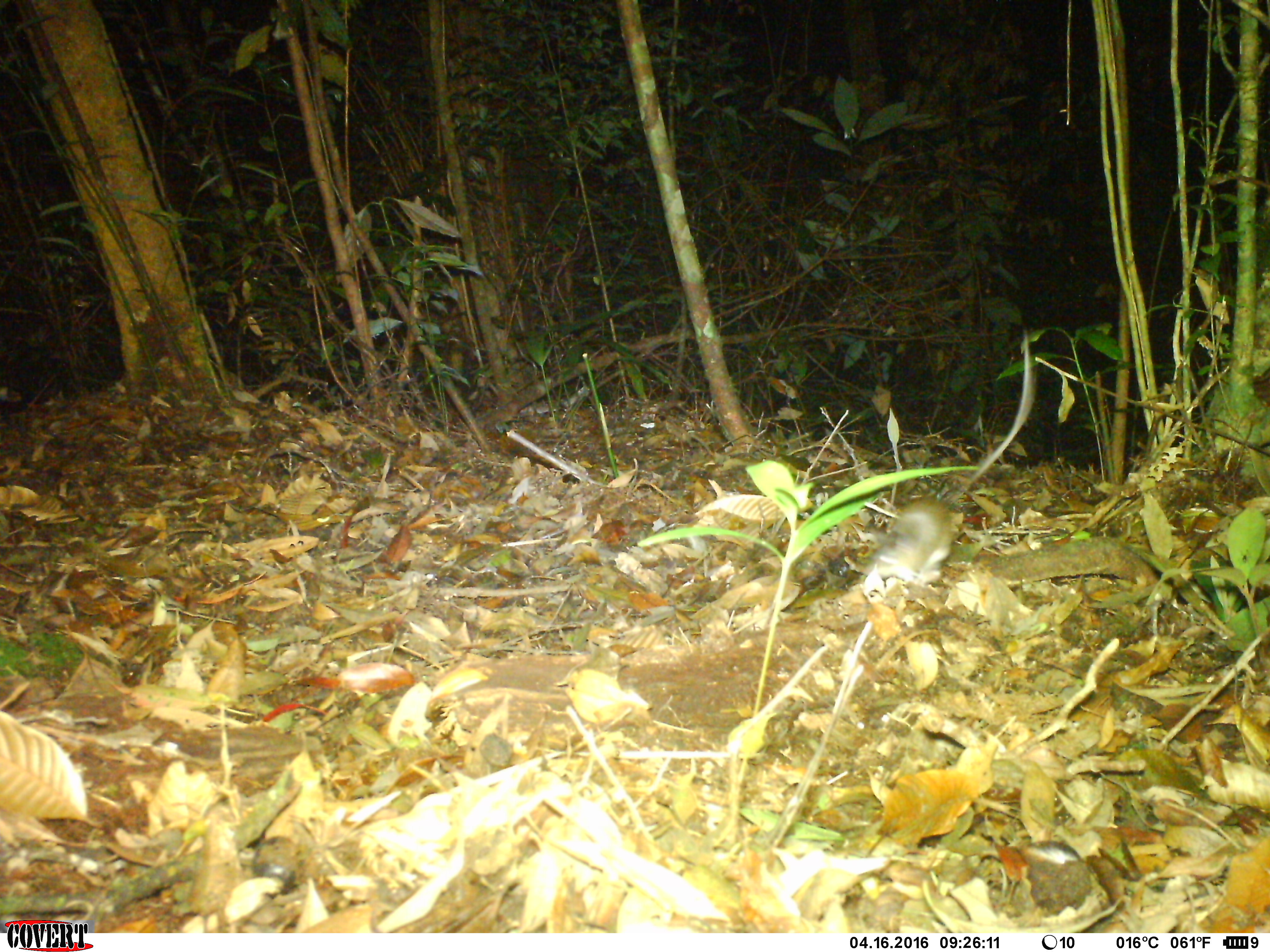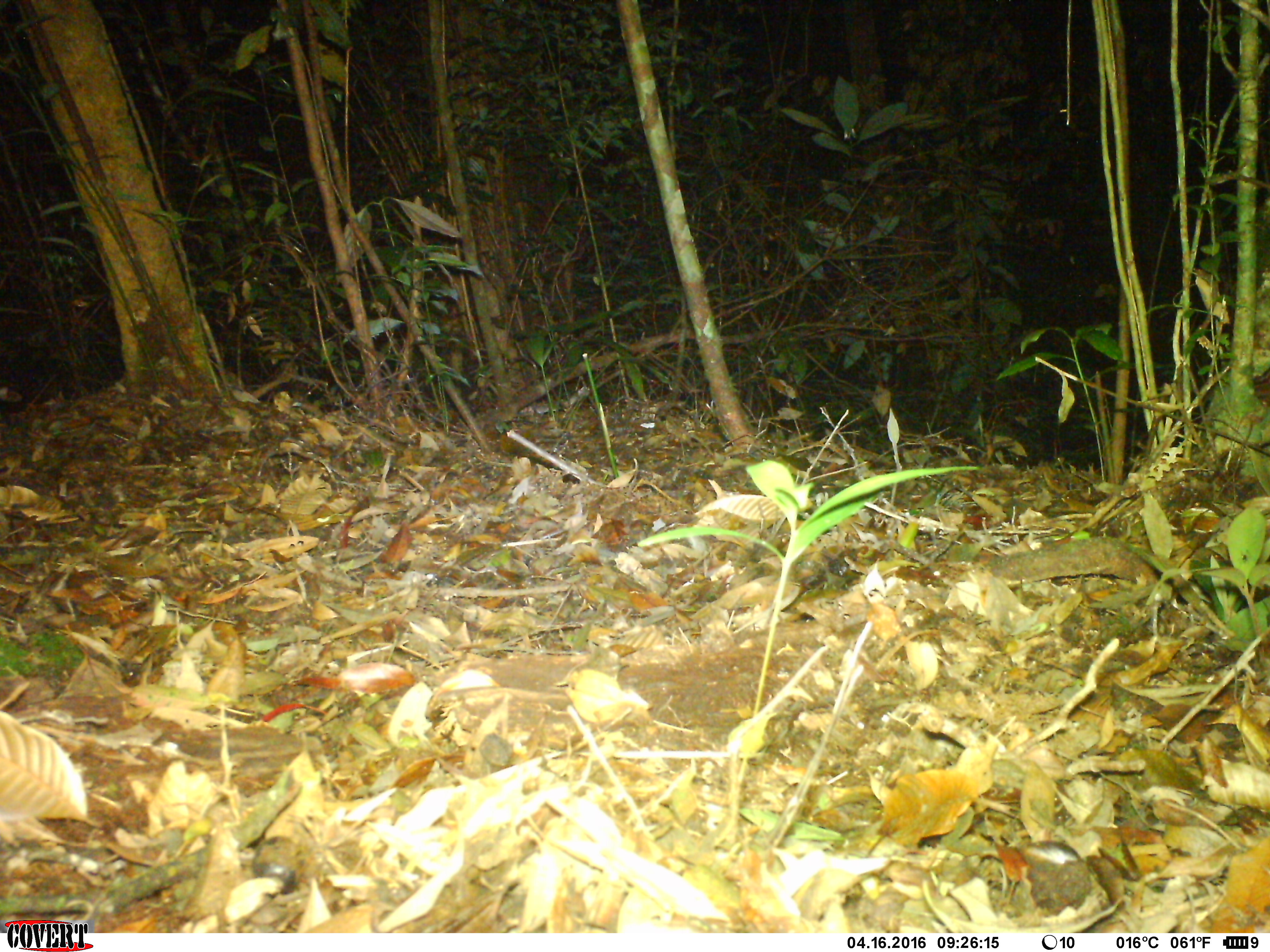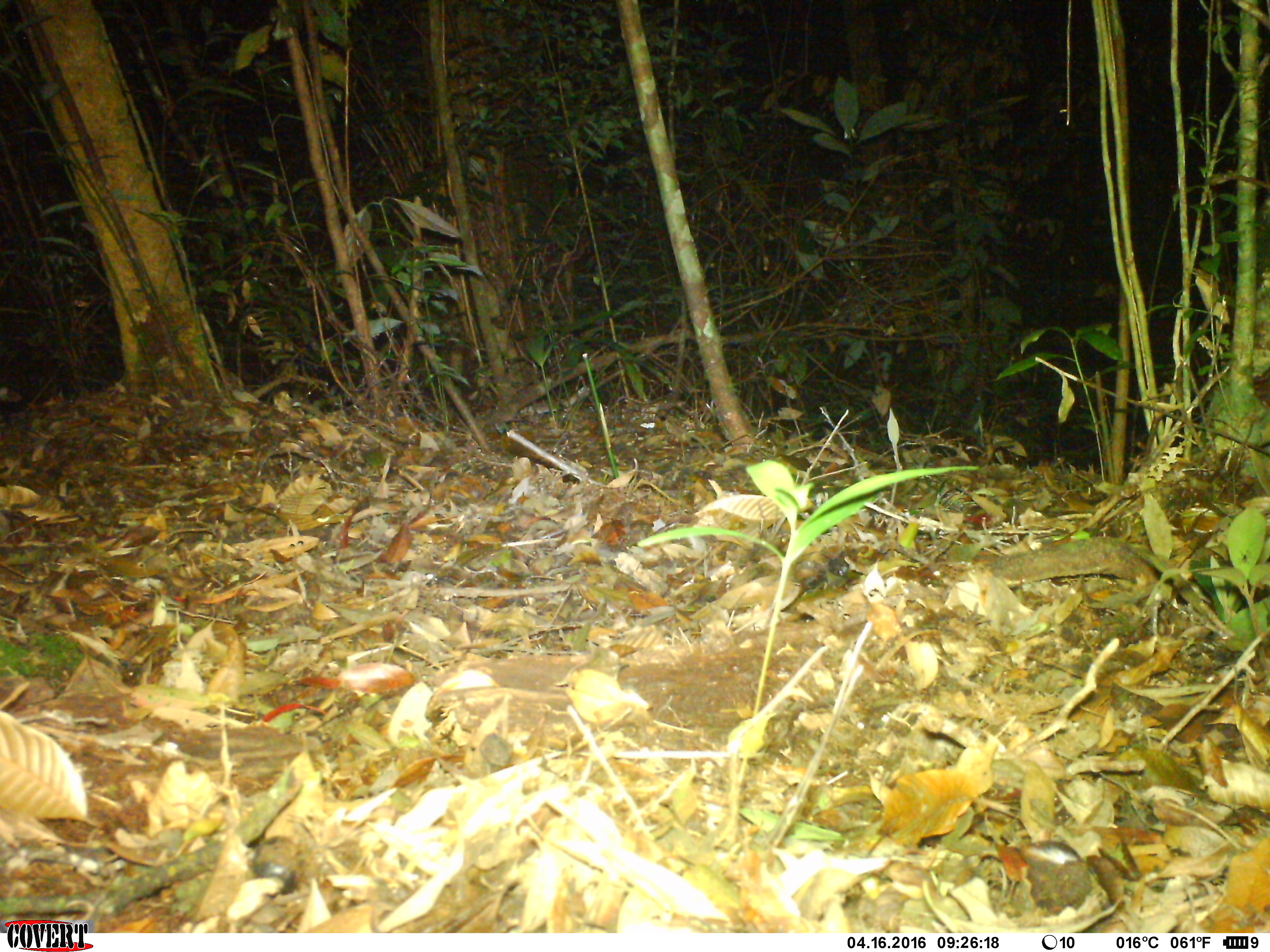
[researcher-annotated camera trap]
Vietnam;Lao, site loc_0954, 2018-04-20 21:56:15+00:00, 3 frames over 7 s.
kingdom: Animalia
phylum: Chordata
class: Mammalia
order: Rodentia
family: Muridae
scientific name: Muridae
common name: old-world mice and rats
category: unidentified murid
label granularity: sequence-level